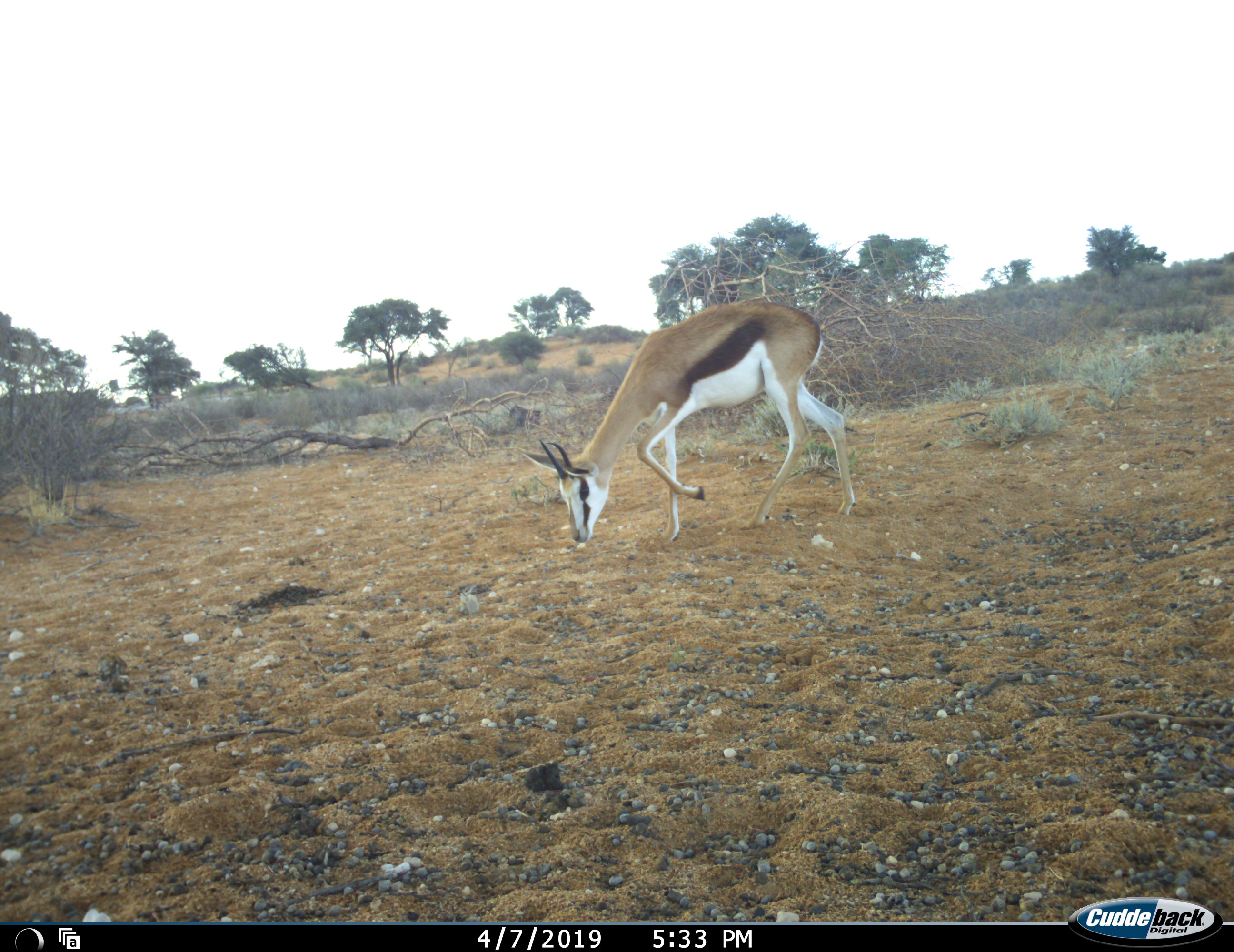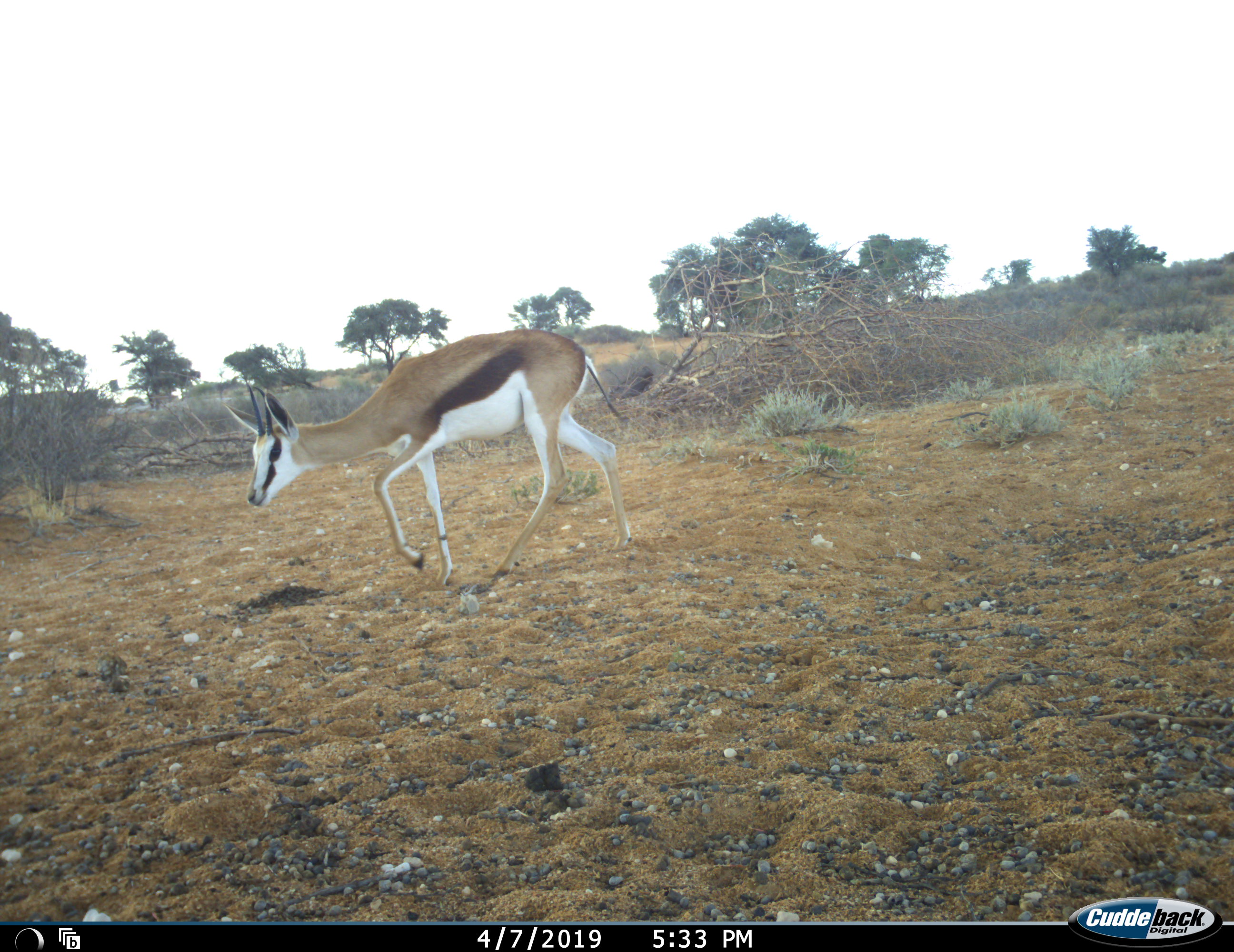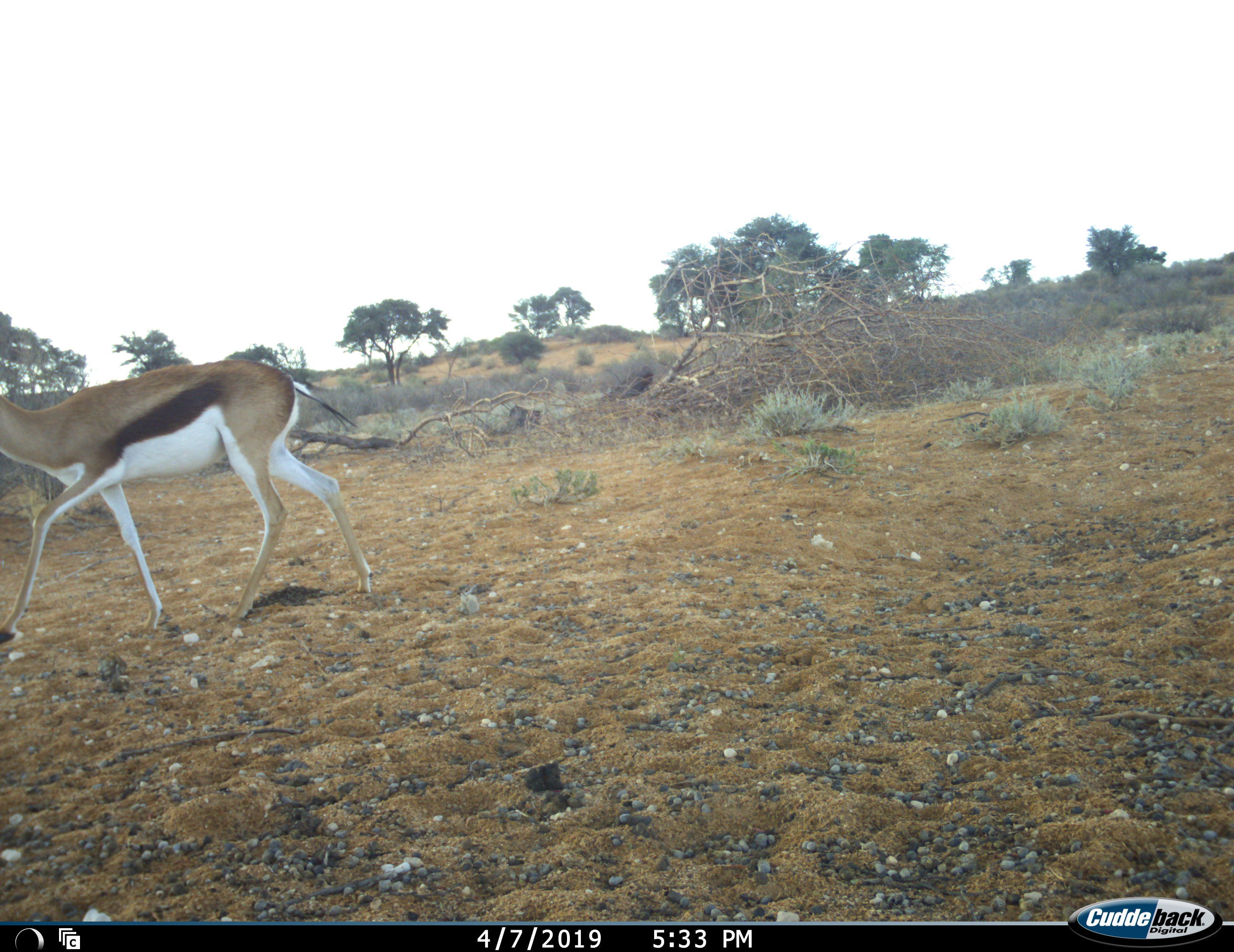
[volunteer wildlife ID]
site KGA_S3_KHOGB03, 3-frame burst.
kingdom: Animalia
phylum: Chordata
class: Mammalia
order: Artiodactyla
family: Bovidae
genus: Antidorcas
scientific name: Antidorcas marsupialis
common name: springbok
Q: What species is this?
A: Springbok (Antidorcas marsupialis).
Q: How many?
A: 1.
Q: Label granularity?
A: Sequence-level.